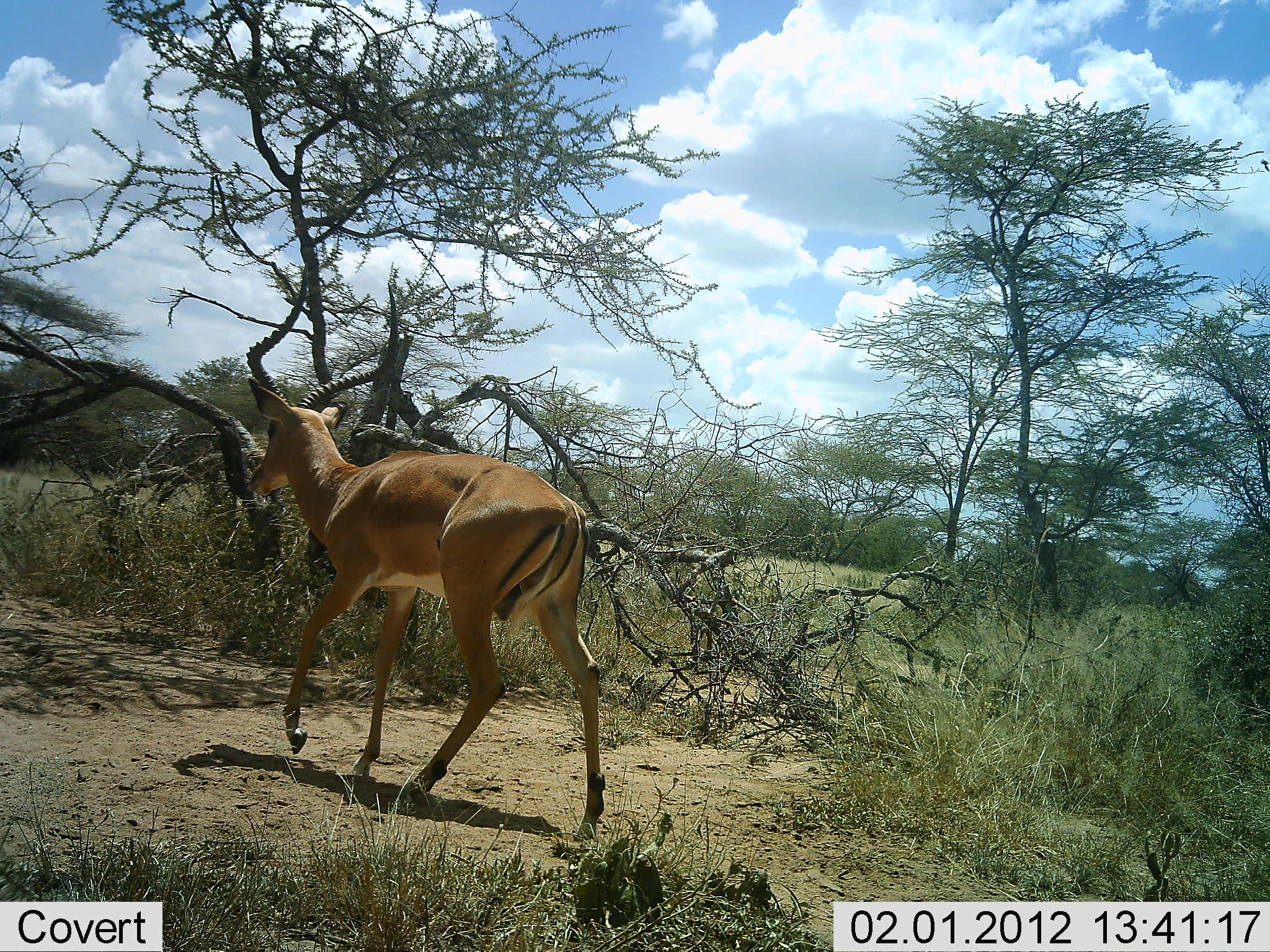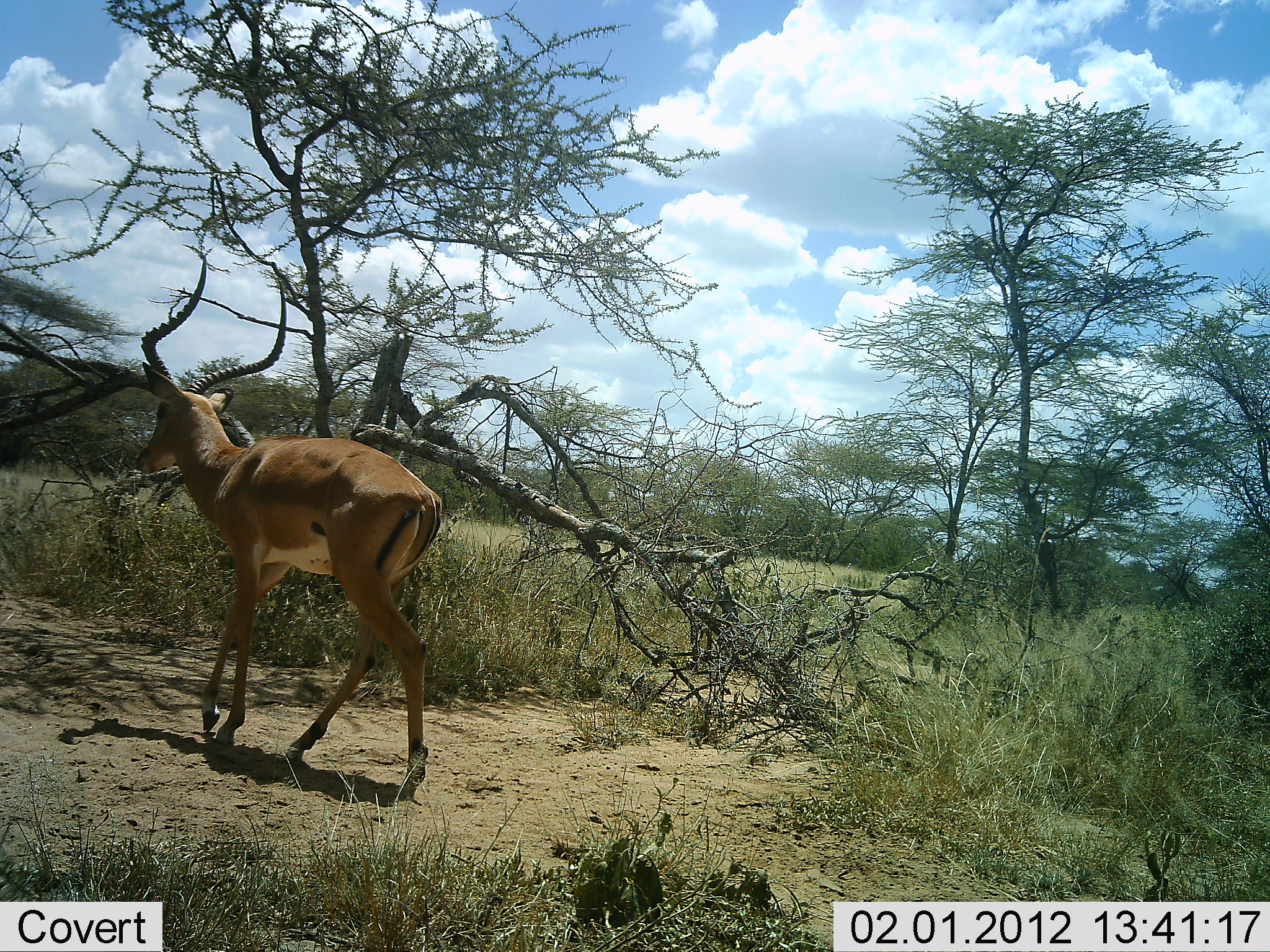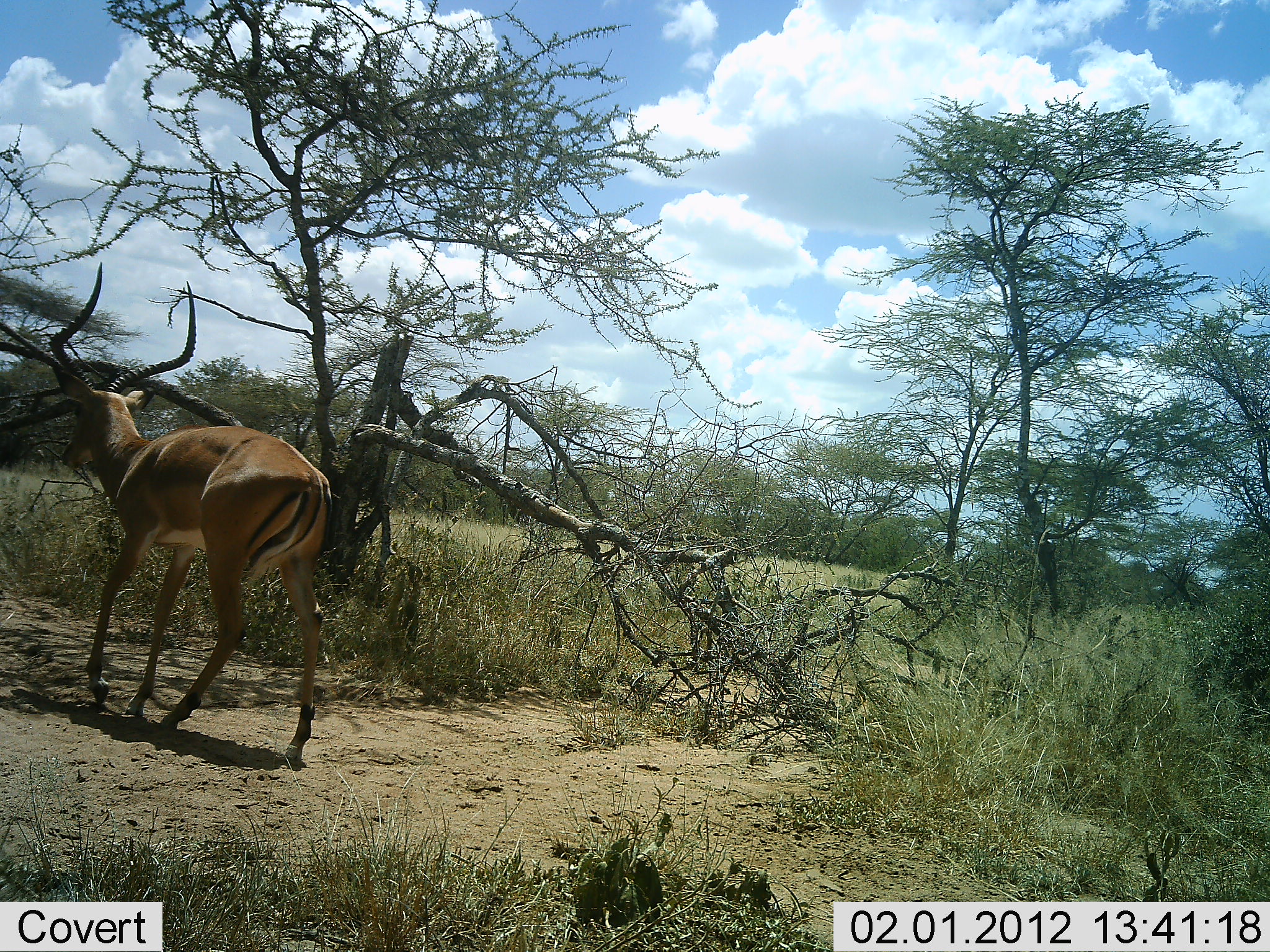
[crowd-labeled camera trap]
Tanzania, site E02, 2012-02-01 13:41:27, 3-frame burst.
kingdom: Animalia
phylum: Chordata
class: Mammalia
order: Artiodactyla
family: Bovidae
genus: Aepyceros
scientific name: Aepyceros melampus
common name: impala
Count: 1.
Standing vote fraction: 4%.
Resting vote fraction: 4%.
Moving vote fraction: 92%.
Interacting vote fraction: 0%.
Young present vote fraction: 0%.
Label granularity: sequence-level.